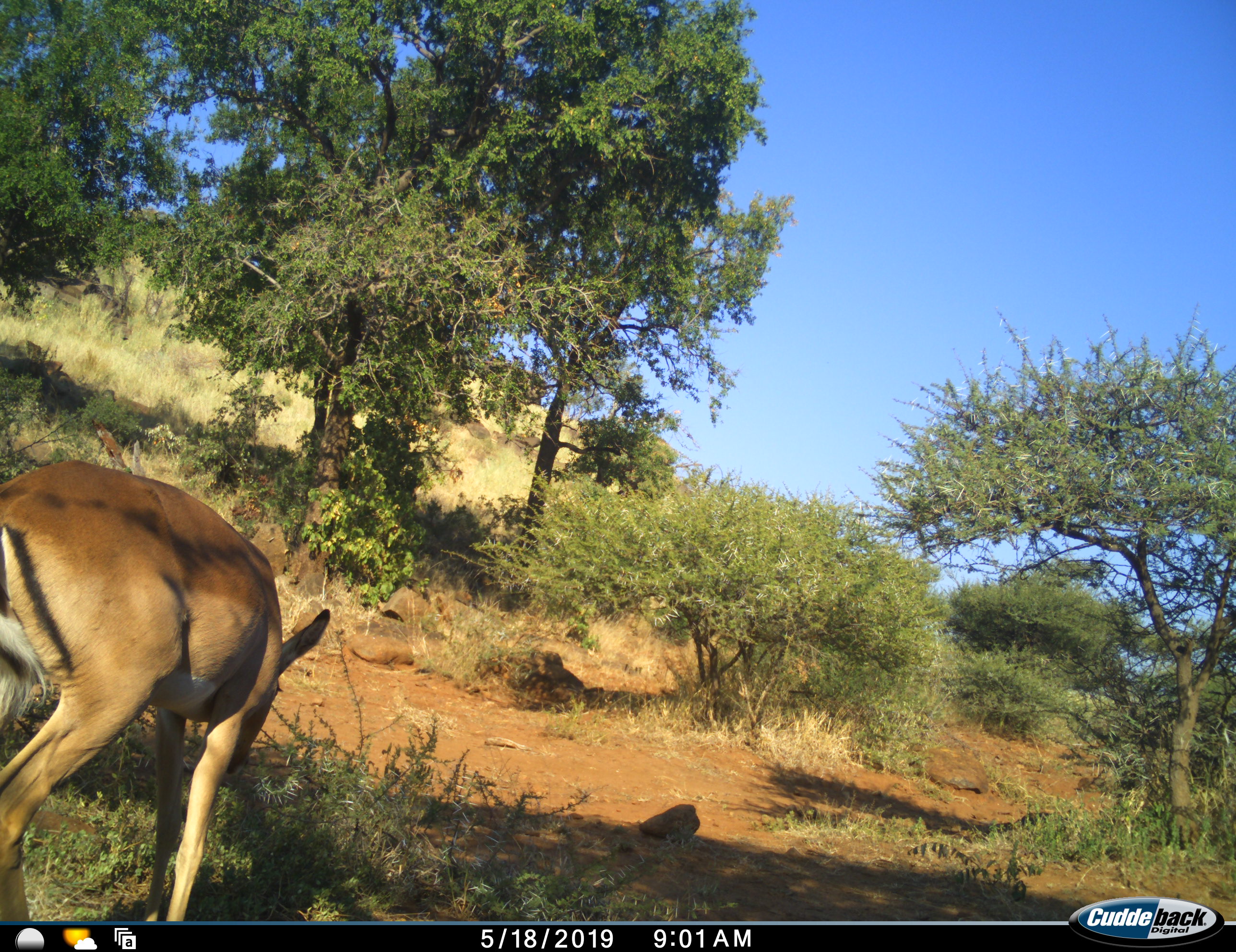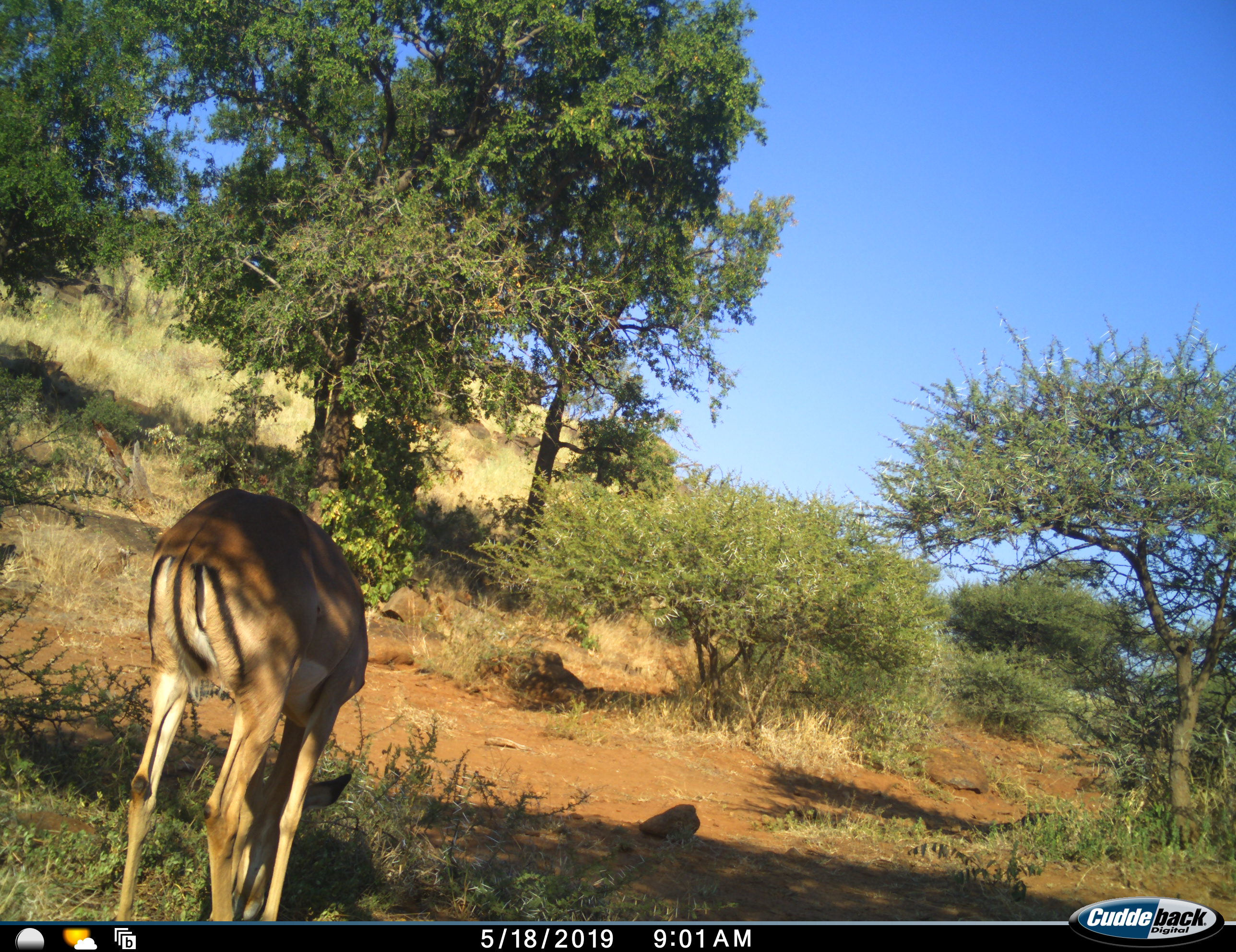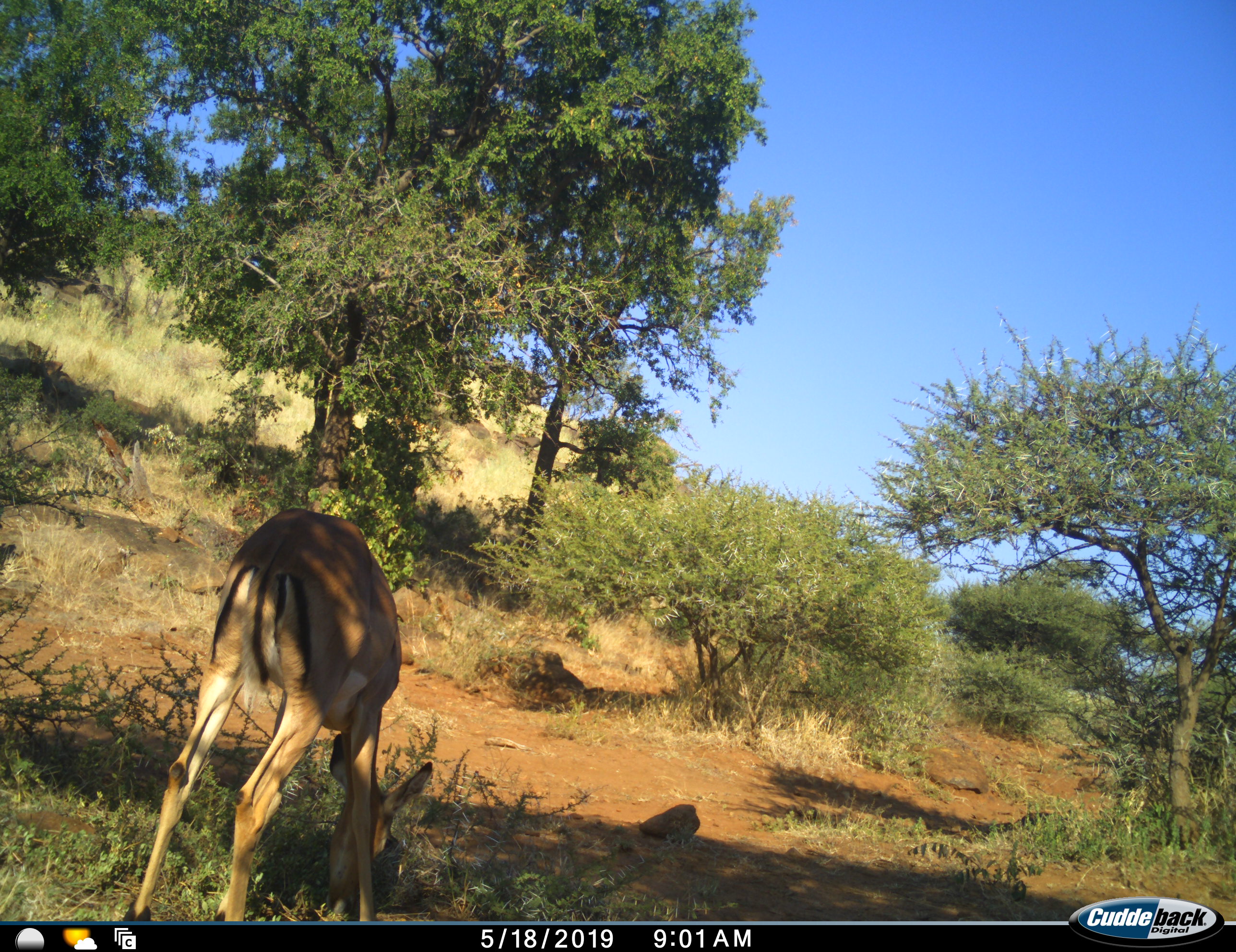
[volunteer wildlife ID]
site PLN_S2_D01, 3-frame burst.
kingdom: Animalia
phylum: Chordata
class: Mammalia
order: Artiodactyla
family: Bovidae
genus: Aepyceros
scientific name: Aepyceros melampus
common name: impala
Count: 1.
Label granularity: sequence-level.